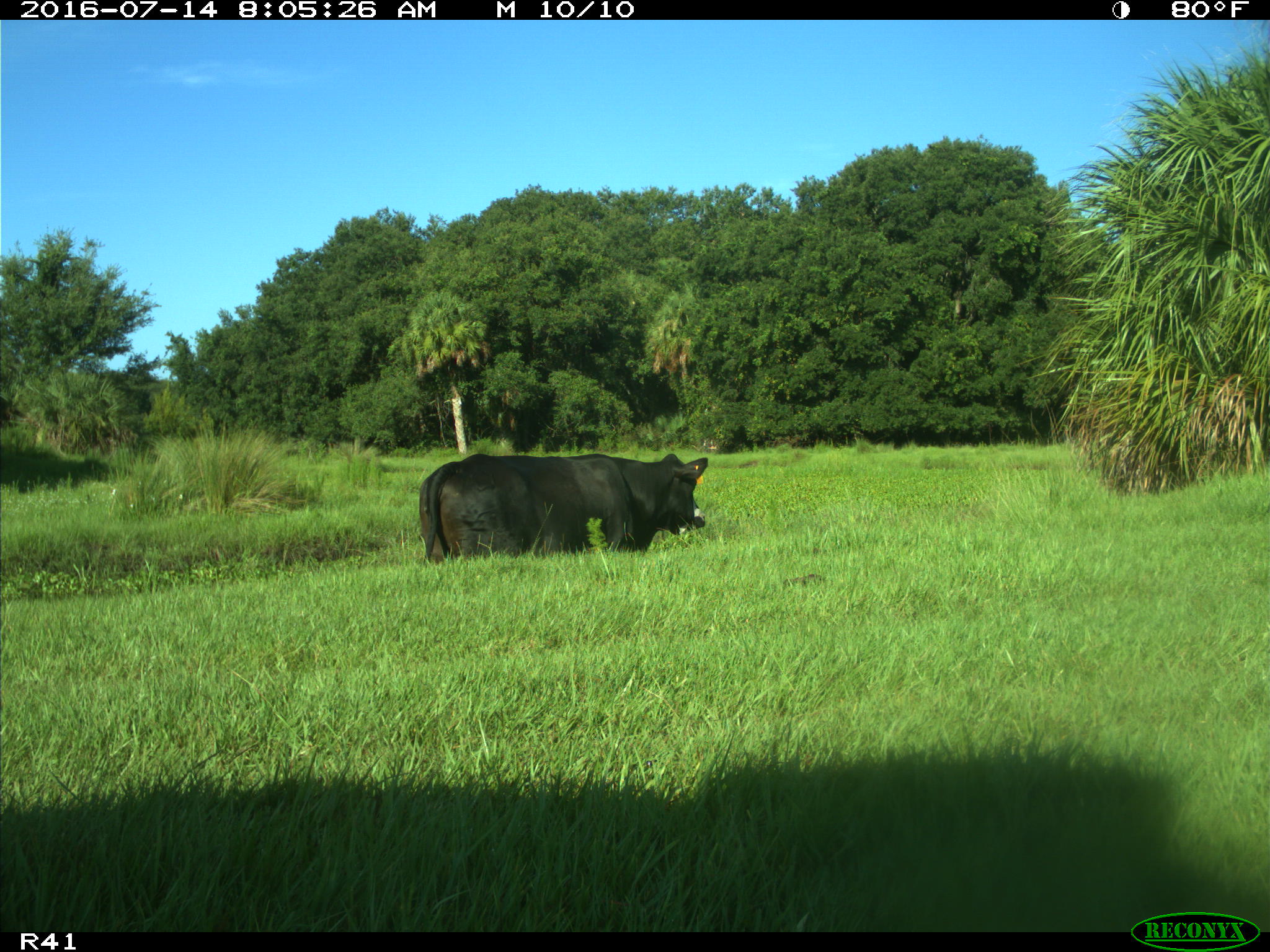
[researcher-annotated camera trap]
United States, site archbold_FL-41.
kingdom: Animalia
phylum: Chordata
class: Mammalia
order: Artiodactyla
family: Bovidae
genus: Bos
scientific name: Bos taurus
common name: domestic cow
Bos taurus (domestic cow).